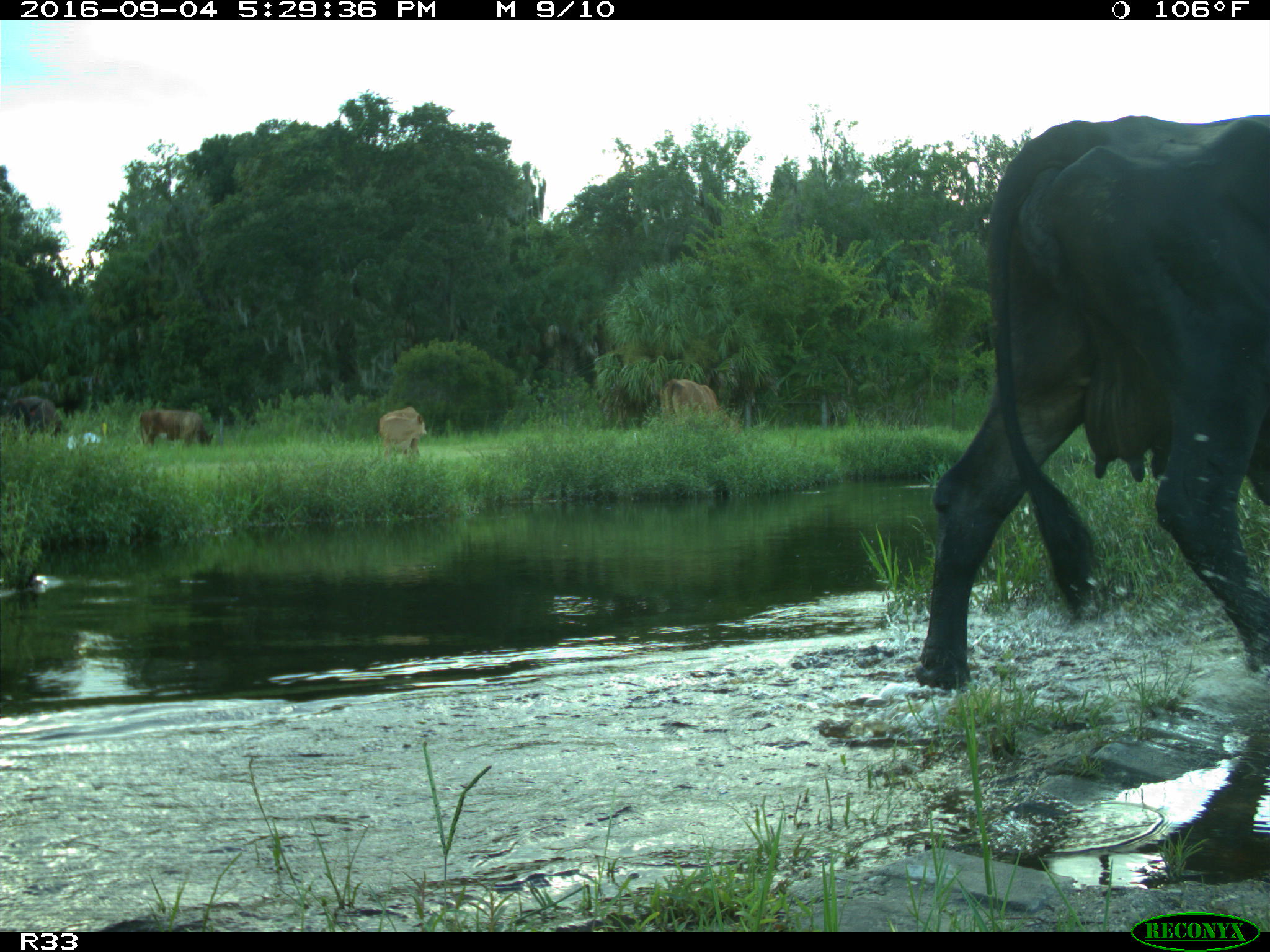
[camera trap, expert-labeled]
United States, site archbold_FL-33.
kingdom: Animalia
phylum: Chordata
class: Mammalia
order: Artiodactyla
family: Bovidae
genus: Bos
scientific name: Bos taurus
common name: domestic cow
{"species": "Bos taurus (domestic cow)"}